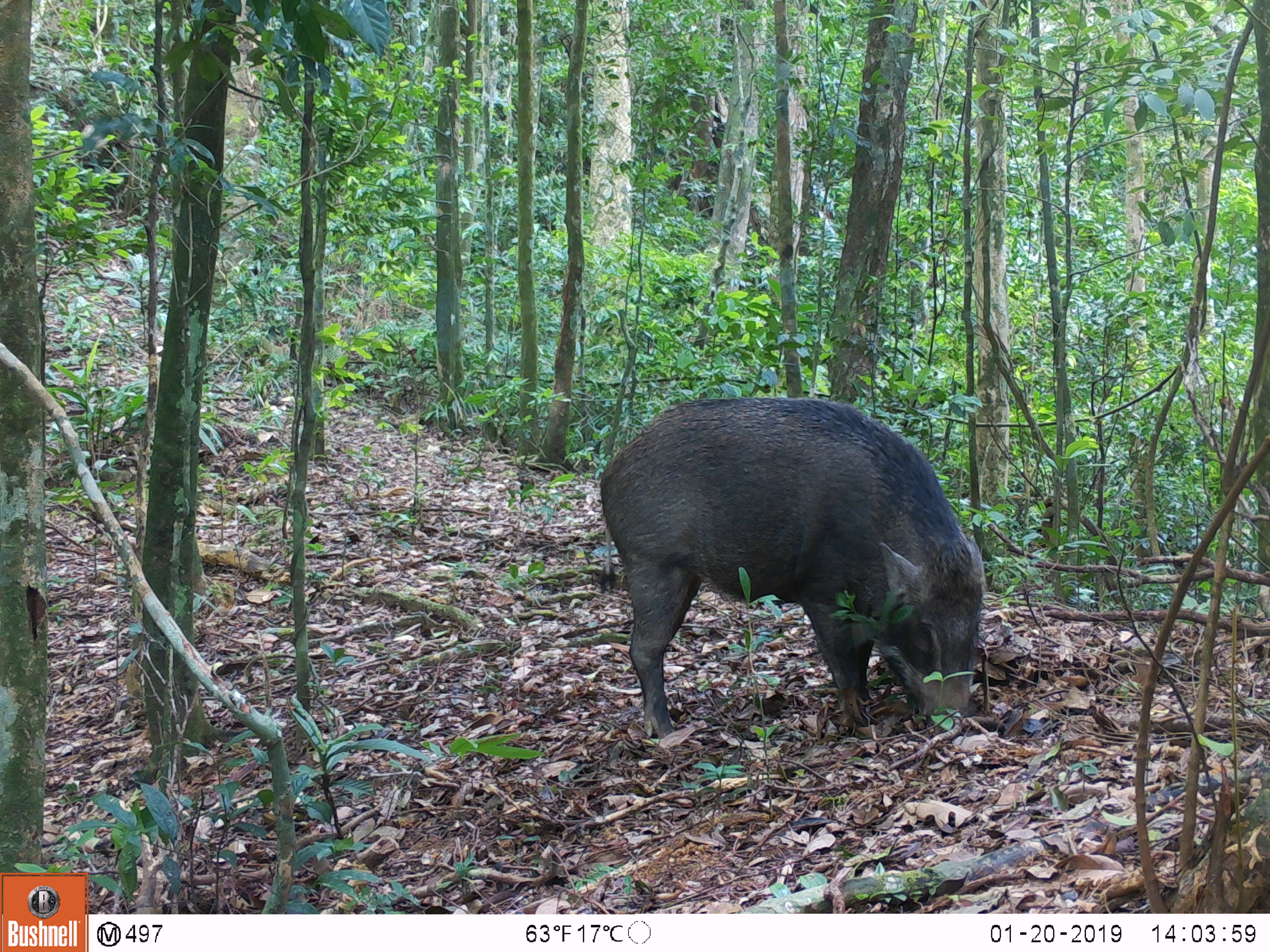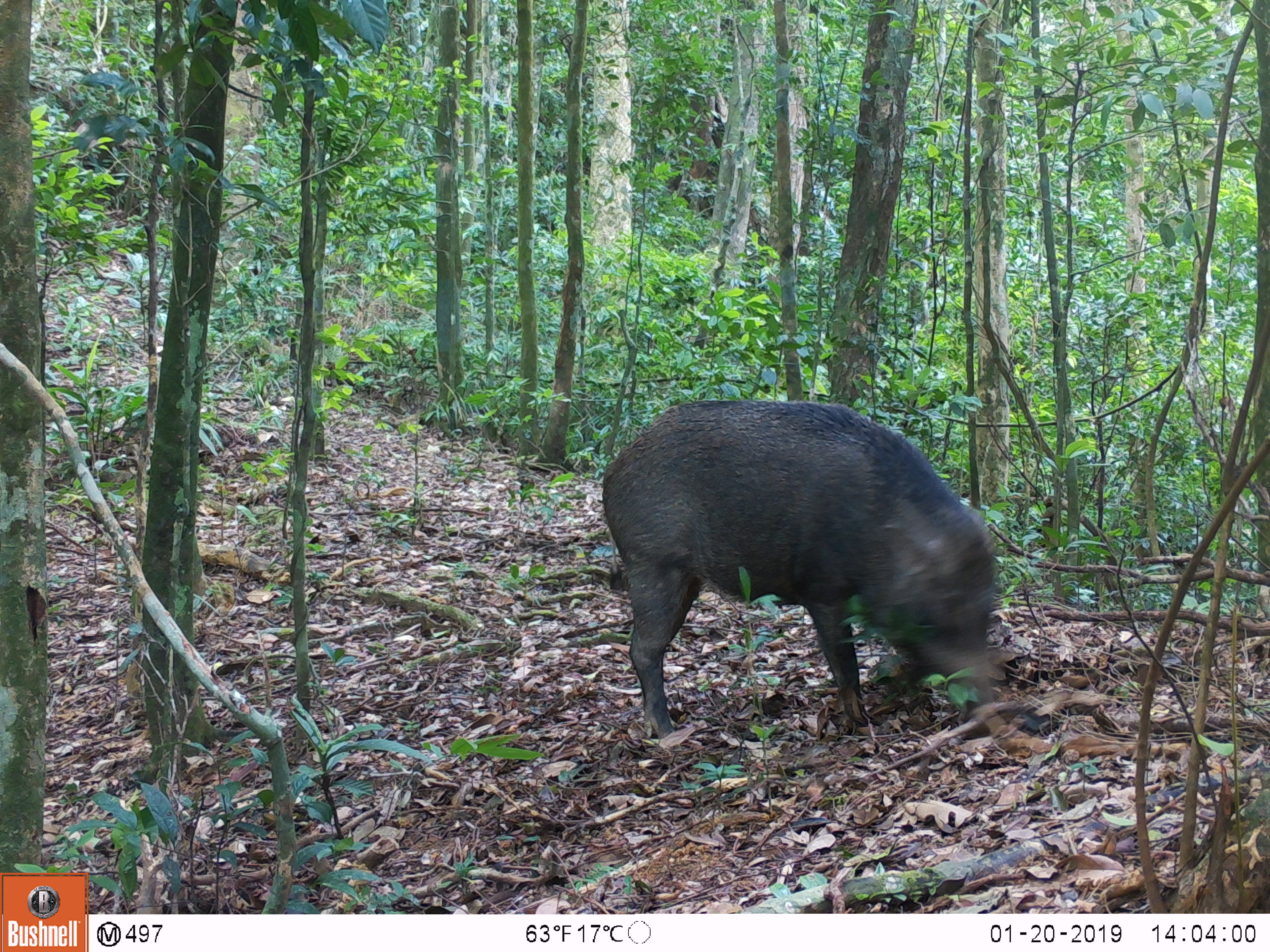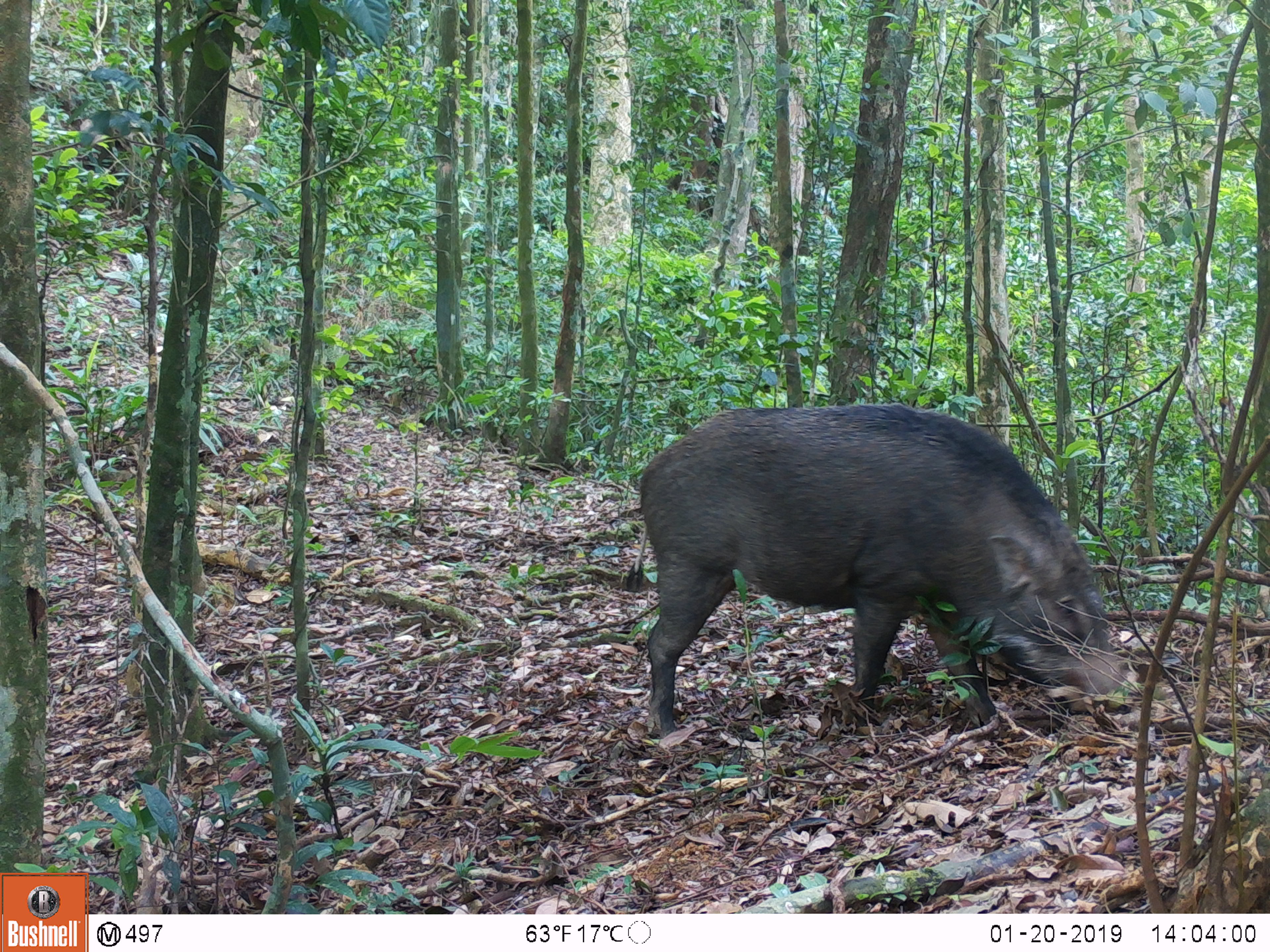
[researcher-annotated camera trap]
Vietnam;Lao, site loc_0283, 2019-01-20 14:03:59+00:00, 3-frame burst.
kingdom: Animalia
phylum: Chordata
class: Mammalia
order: Artiodactyla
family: Suidae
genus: Sus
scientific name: Sus scrofa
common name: eurasian wild pig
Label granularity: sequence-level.